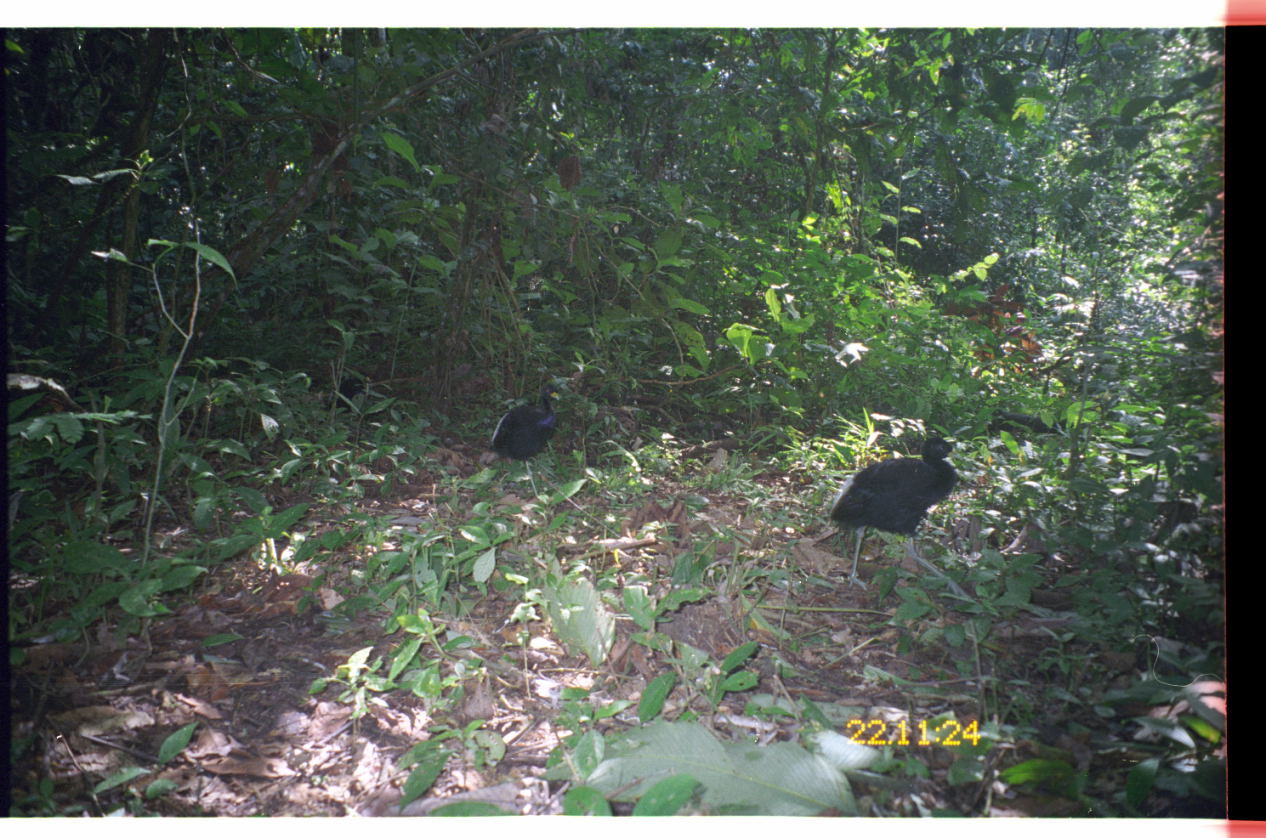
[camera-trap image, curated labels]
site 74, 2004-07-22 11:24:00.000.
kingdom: Animalia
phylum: Chordata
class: Aves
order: Gruiformes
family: Psophiidae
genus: Psophia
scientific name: Psophia leucoptera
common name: pale-winged trumpeter